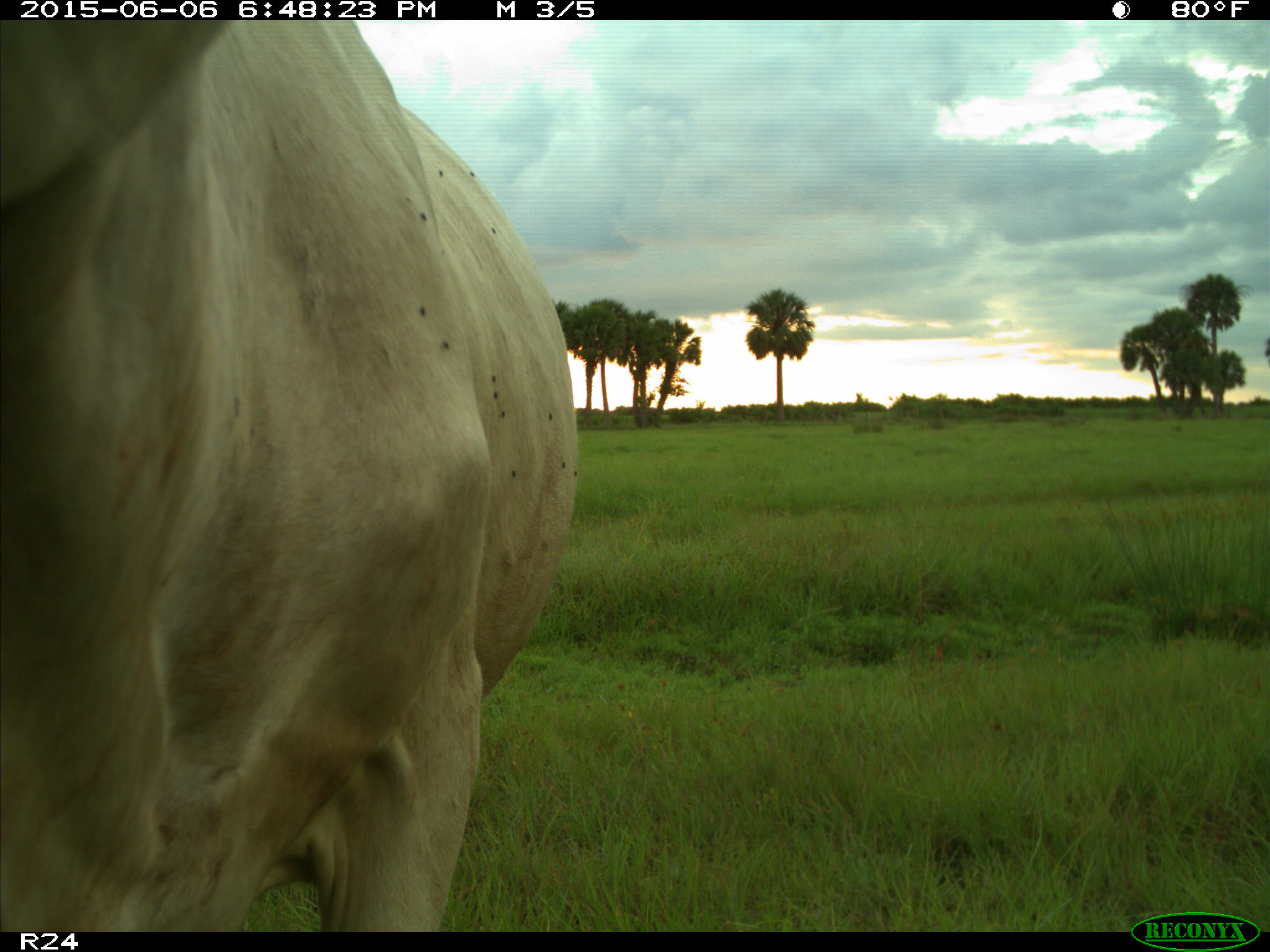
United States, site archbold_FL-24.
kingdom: Animalia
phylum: Chordata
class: Mammalia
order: Artiodactyla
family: Bovidae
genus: Bos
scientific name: Bos taurus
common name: domestic cow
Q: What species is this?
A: Bos taurus (domestic cow).